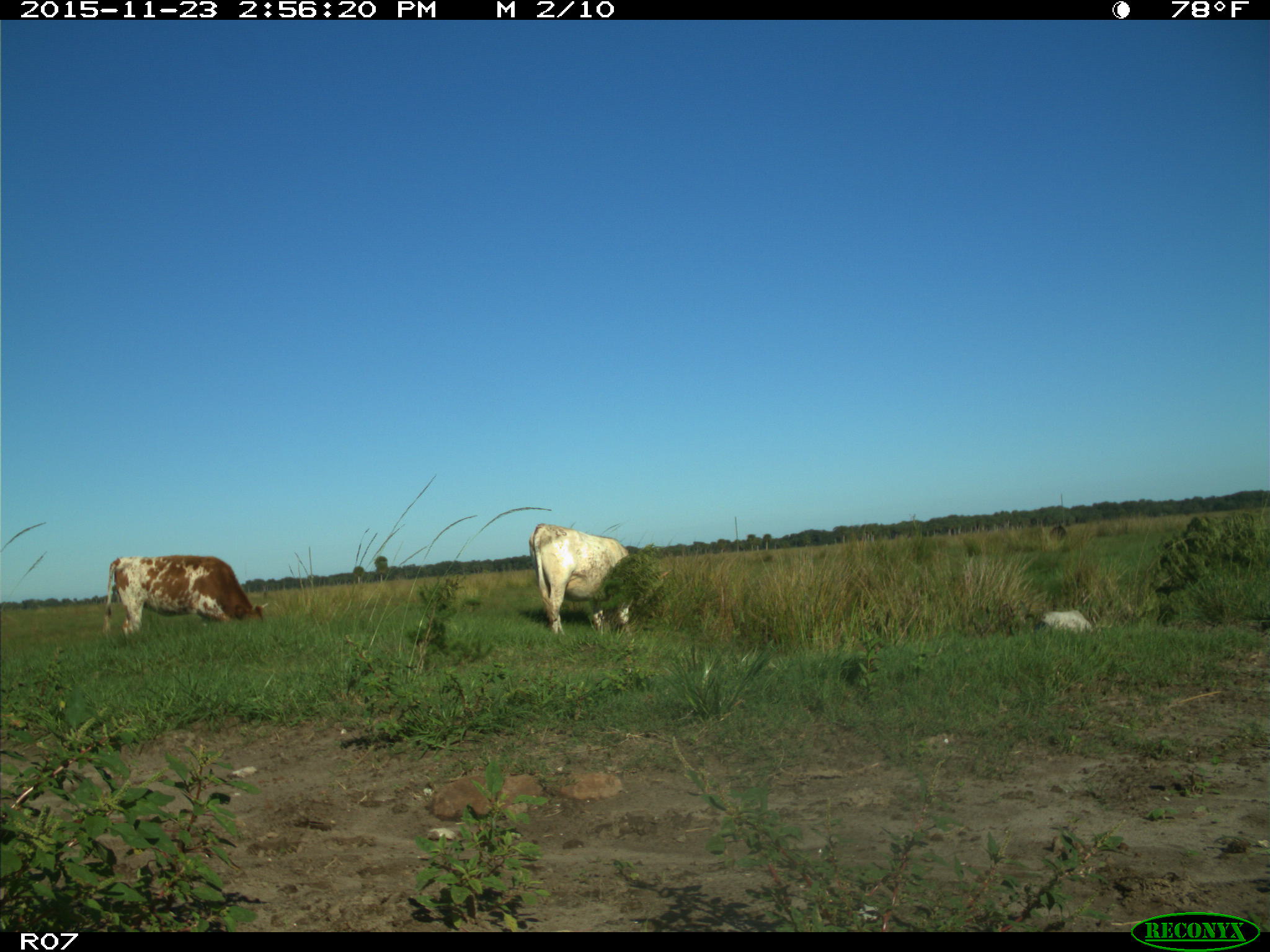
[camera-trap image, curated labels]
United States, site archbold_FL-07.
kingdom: Animalia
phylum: Chordata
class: Mammalia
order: Artiodactyla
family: Bovidae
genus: Bos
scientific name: Bos taurus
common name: domestic cow